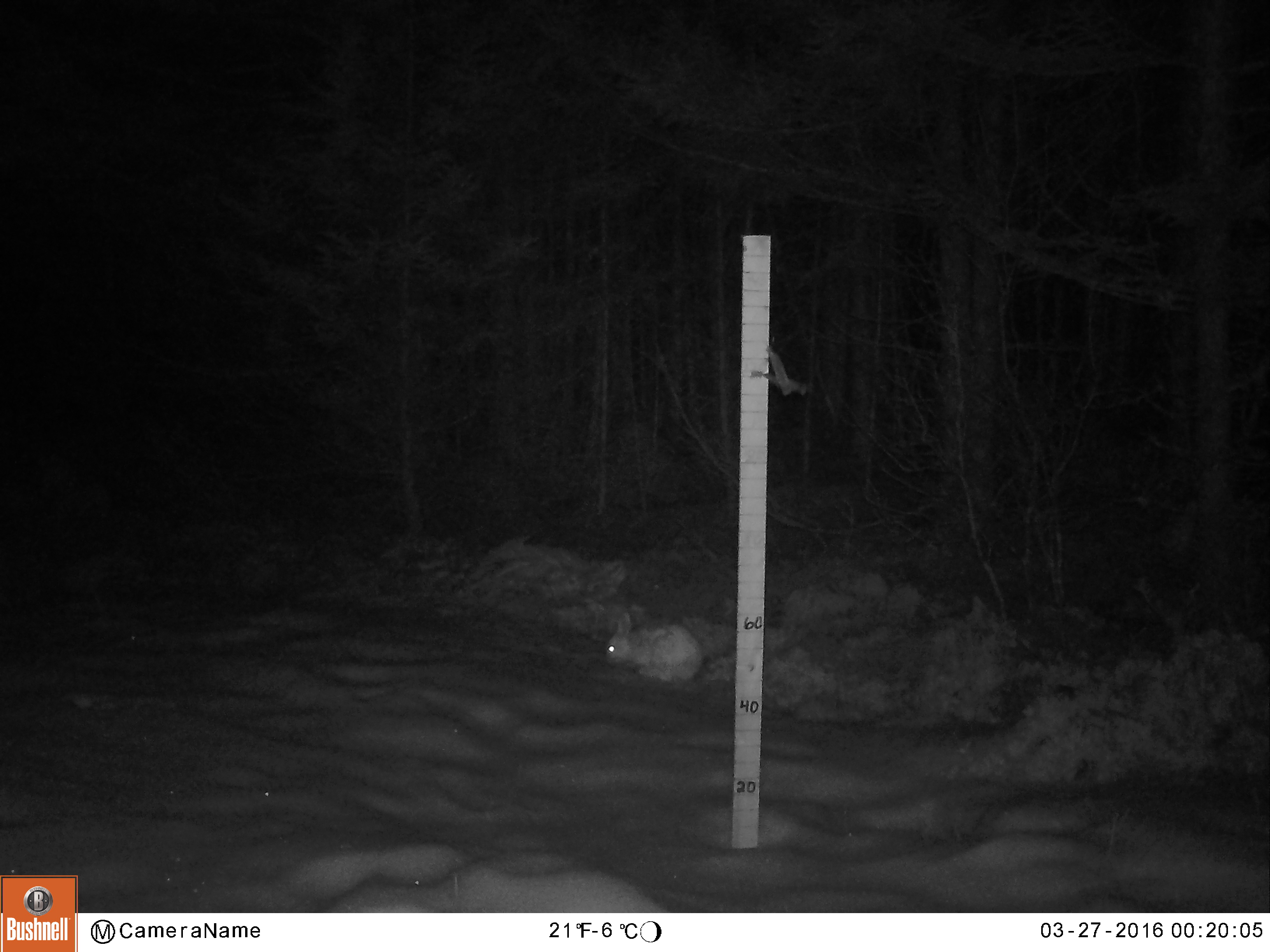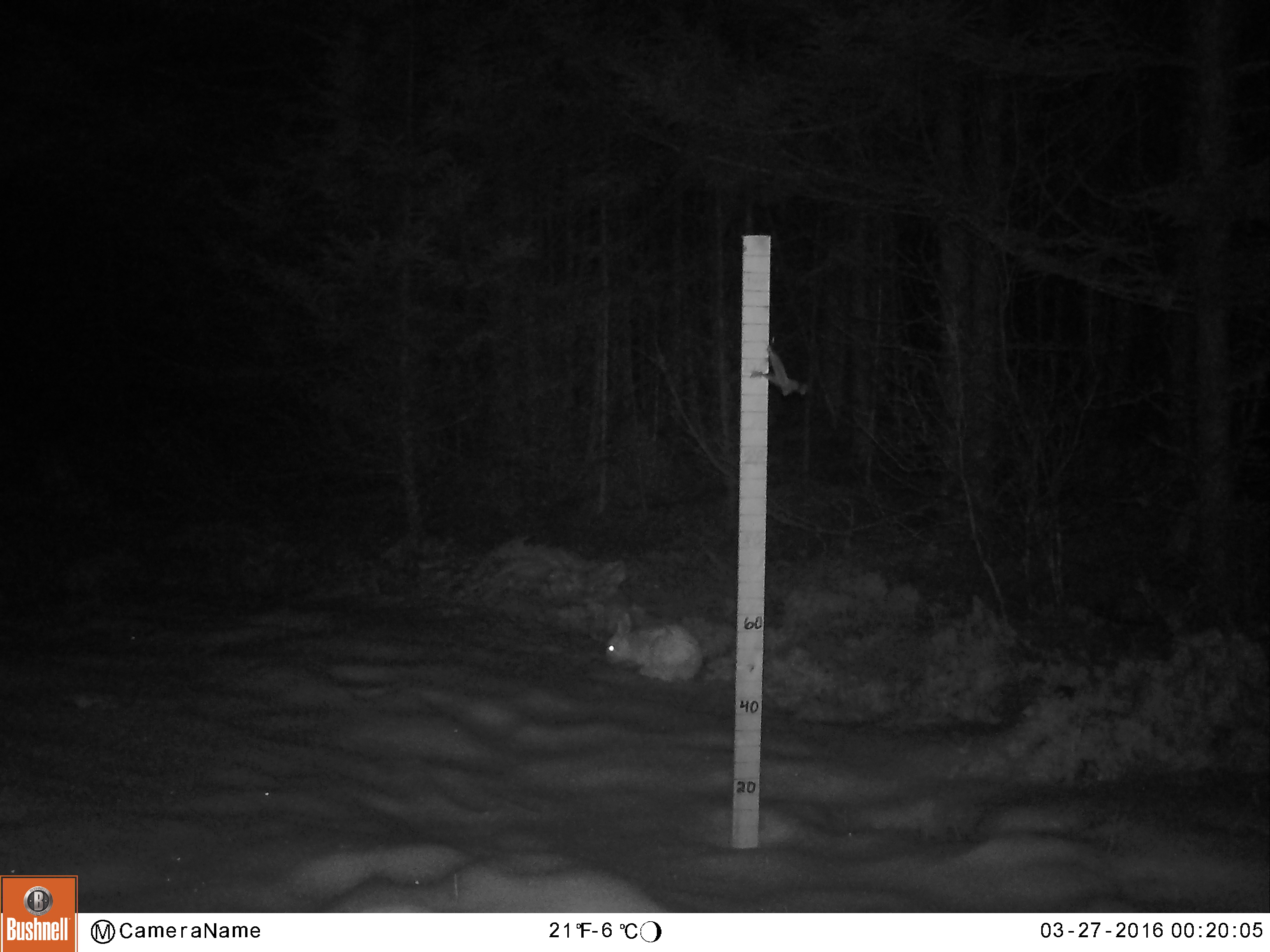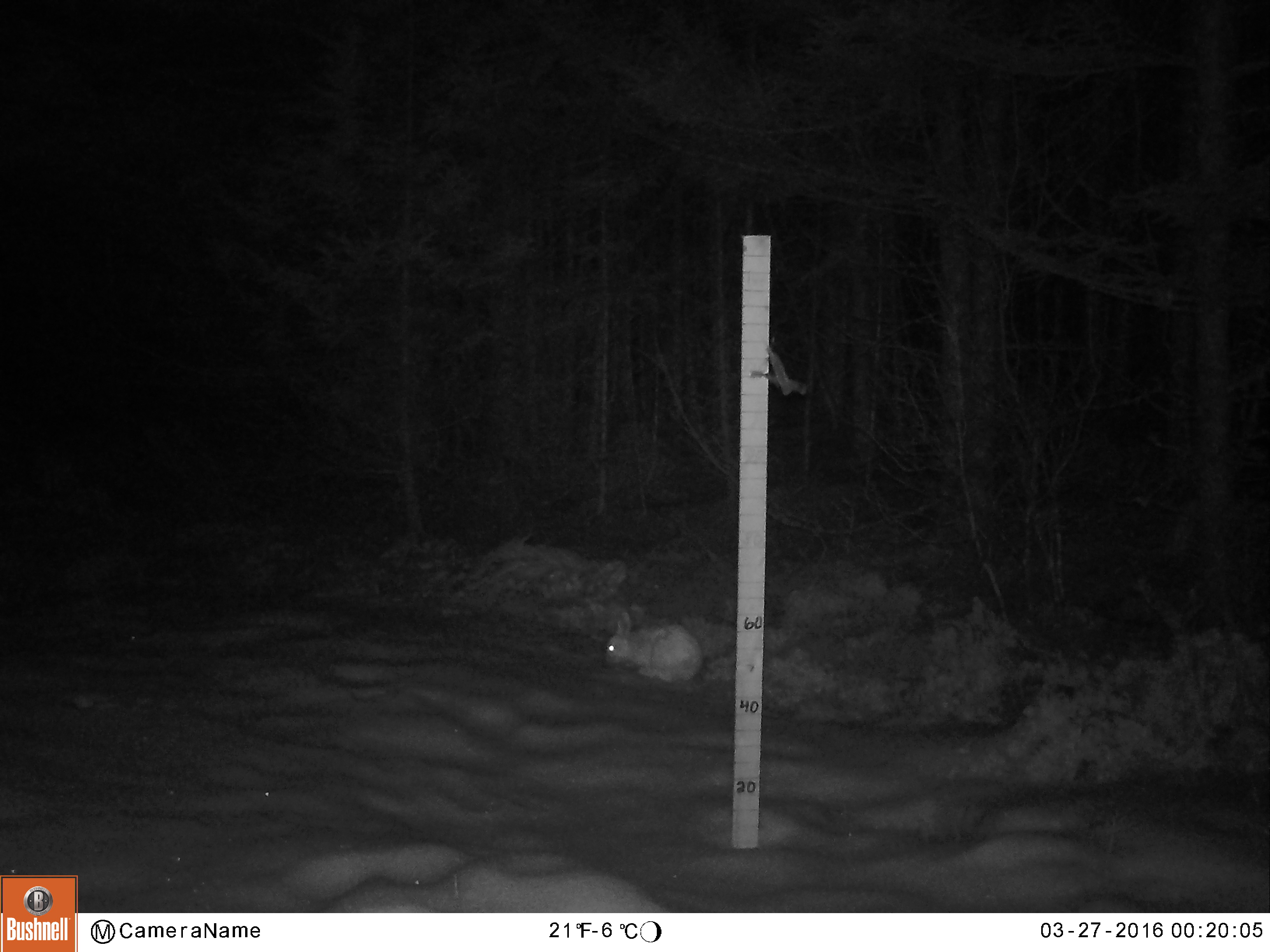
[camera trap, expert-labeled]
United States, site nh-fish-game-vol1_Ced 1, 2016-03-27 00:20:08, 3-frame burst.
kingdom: Animalia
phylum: Chordata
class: Mammalia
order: Lagomorpha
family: Leporidae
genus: Lepus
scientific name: Lepus americanus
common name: snowshoe hare